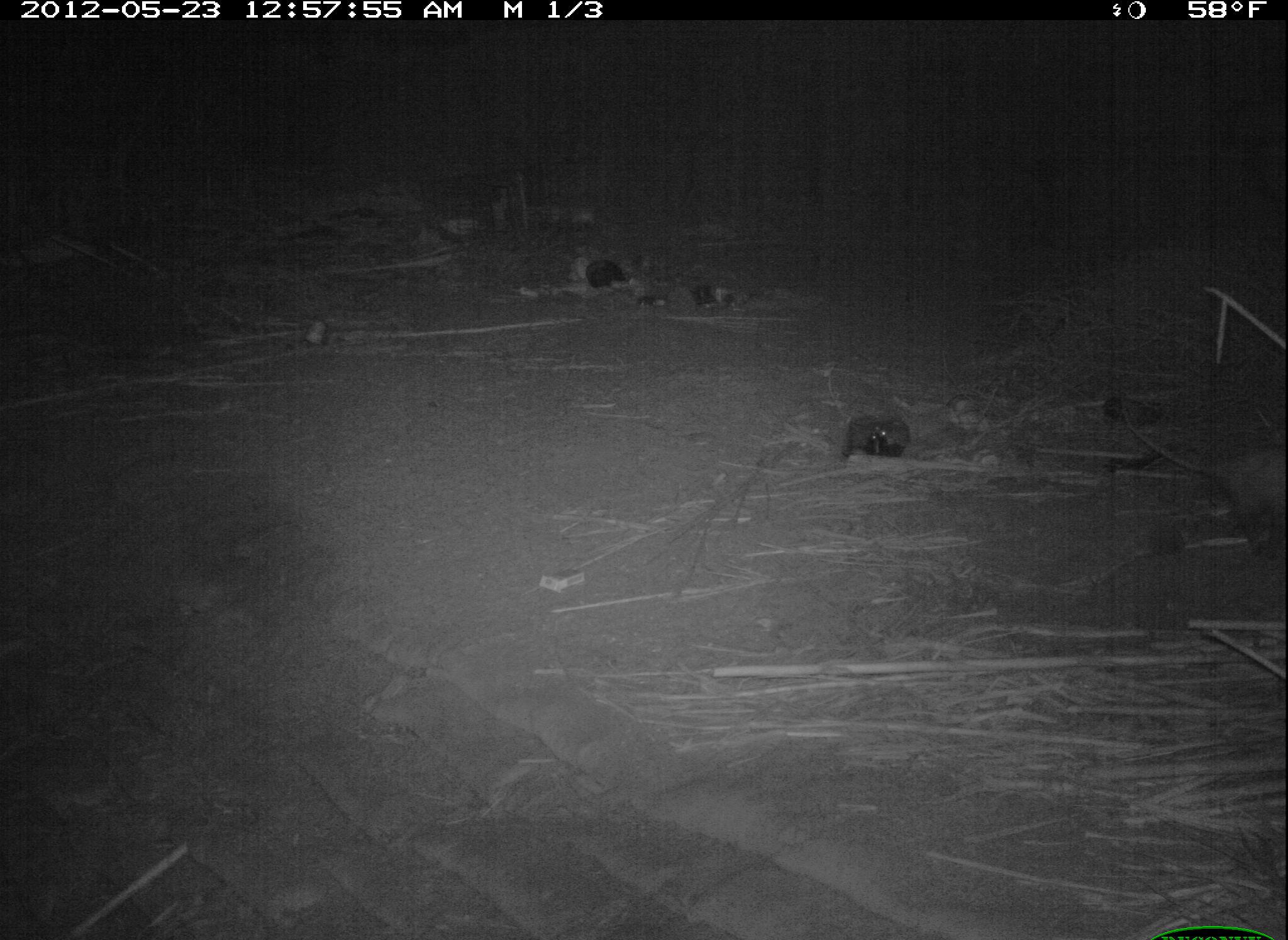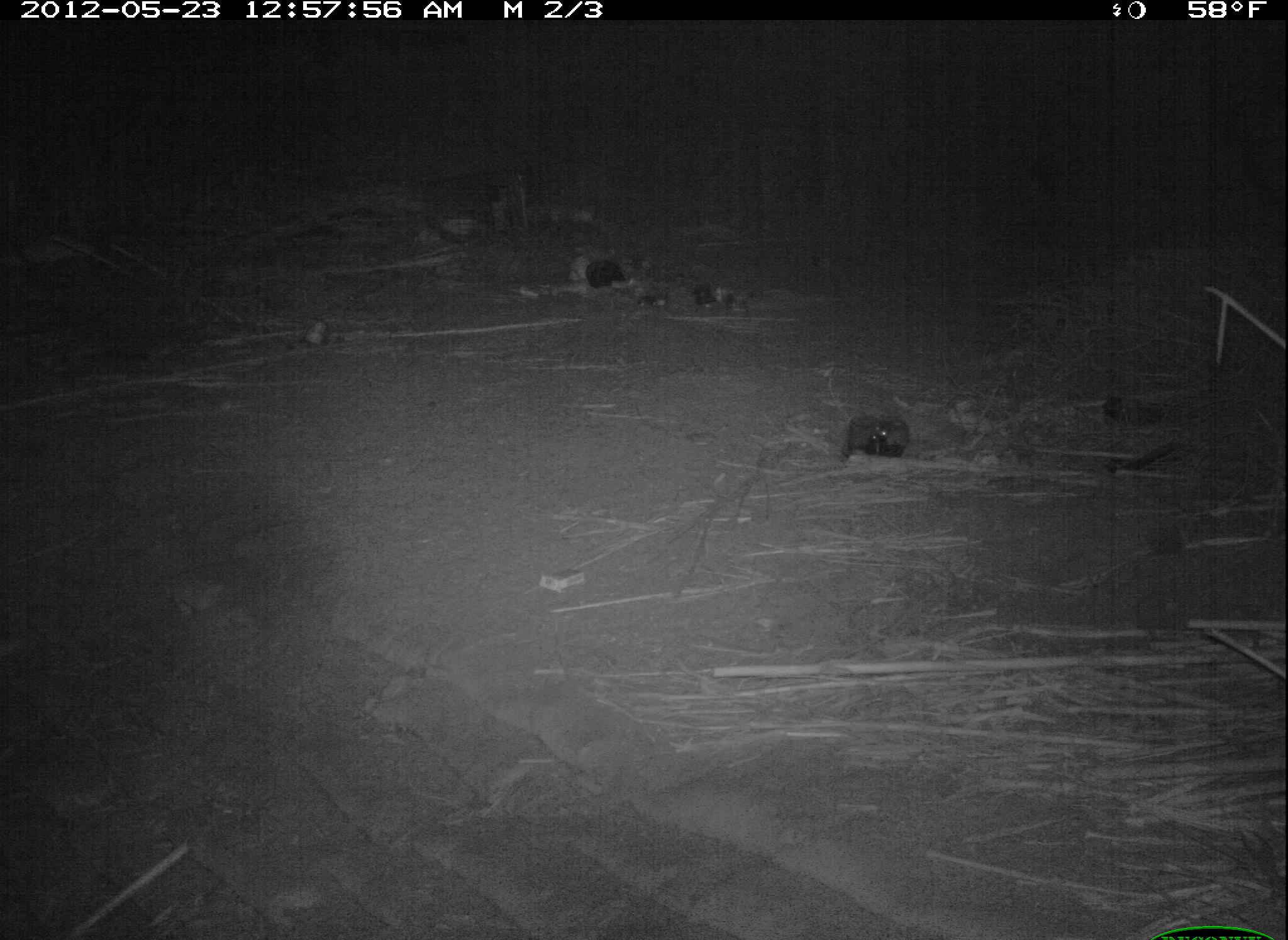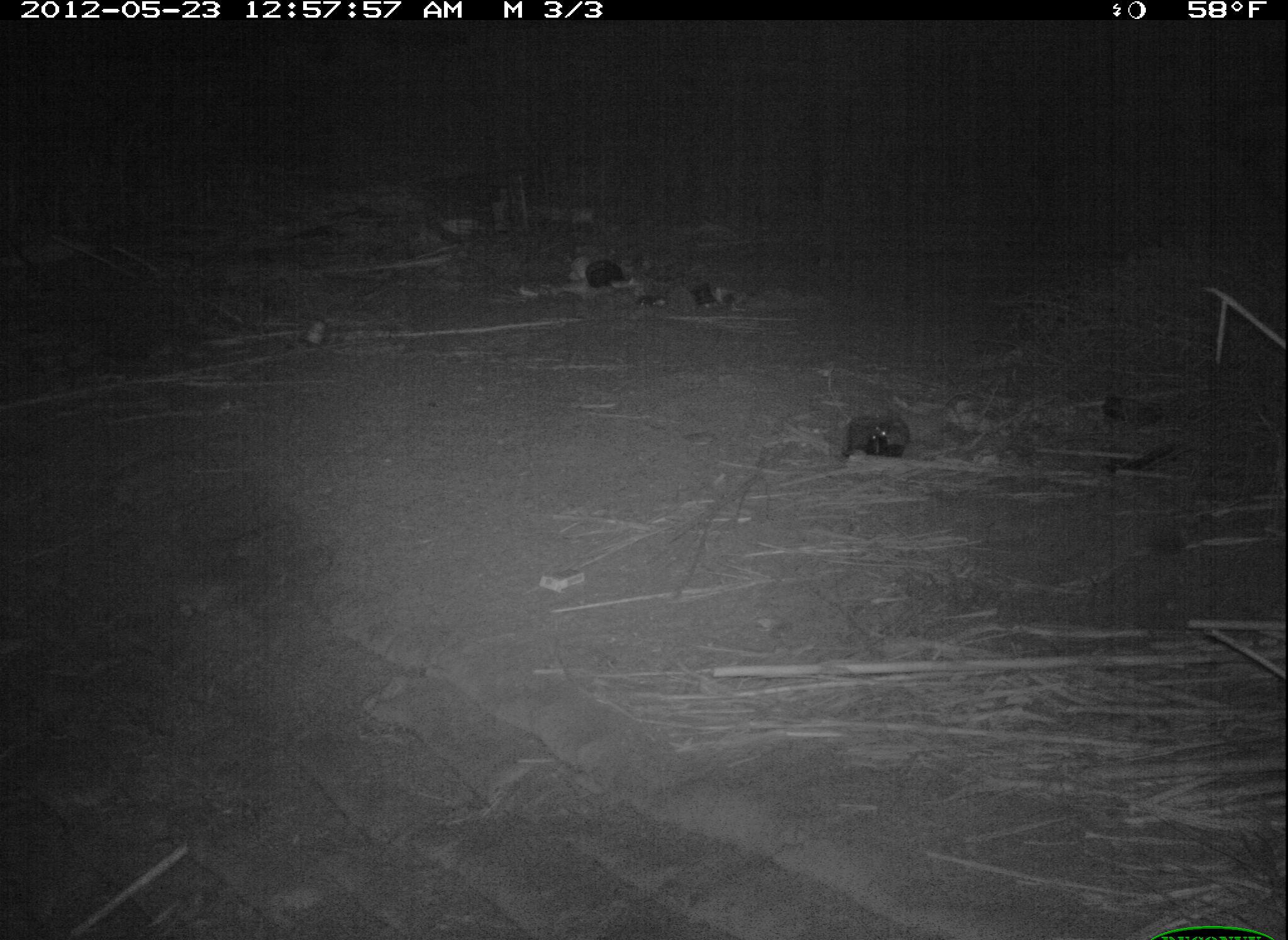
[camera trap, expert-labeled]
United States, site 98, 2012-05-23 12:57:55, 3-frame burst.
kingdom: Animalia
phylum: Chordata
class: Mammalia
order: Didelphimorphia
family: Didelphidae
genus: Didelphis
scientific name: Didelphis virginiana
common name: virginia opossum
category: opossum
Opossum (virginia opossum) (Didelphis virginiana).